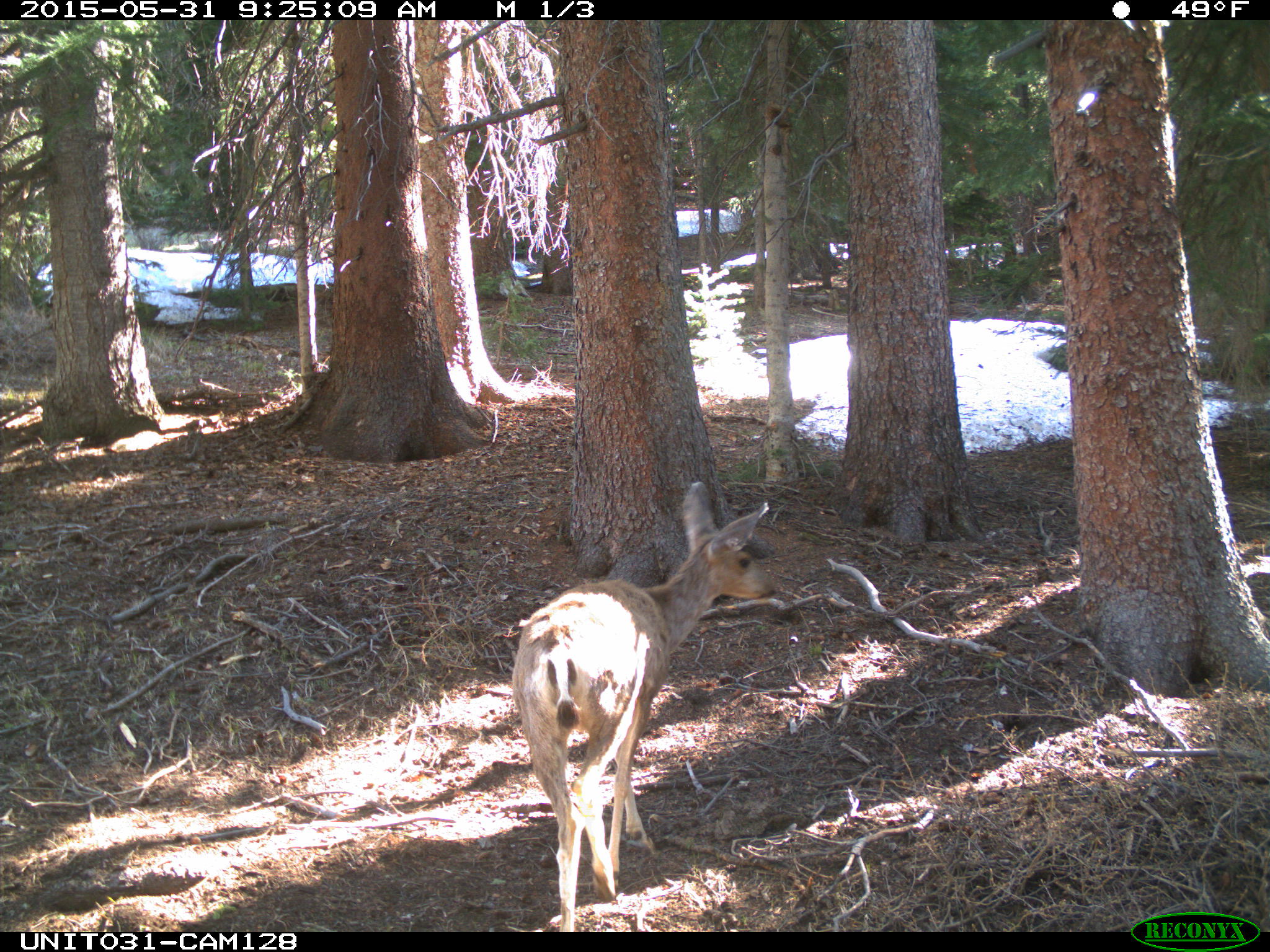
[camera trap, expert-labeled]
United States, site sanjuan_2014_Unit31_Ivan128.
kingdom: Animalia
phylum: Chordata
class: Mammalia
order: Artiodactyla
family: Cervidae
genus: Odocoileus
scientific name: Odocoileus hemionus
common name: mule deer